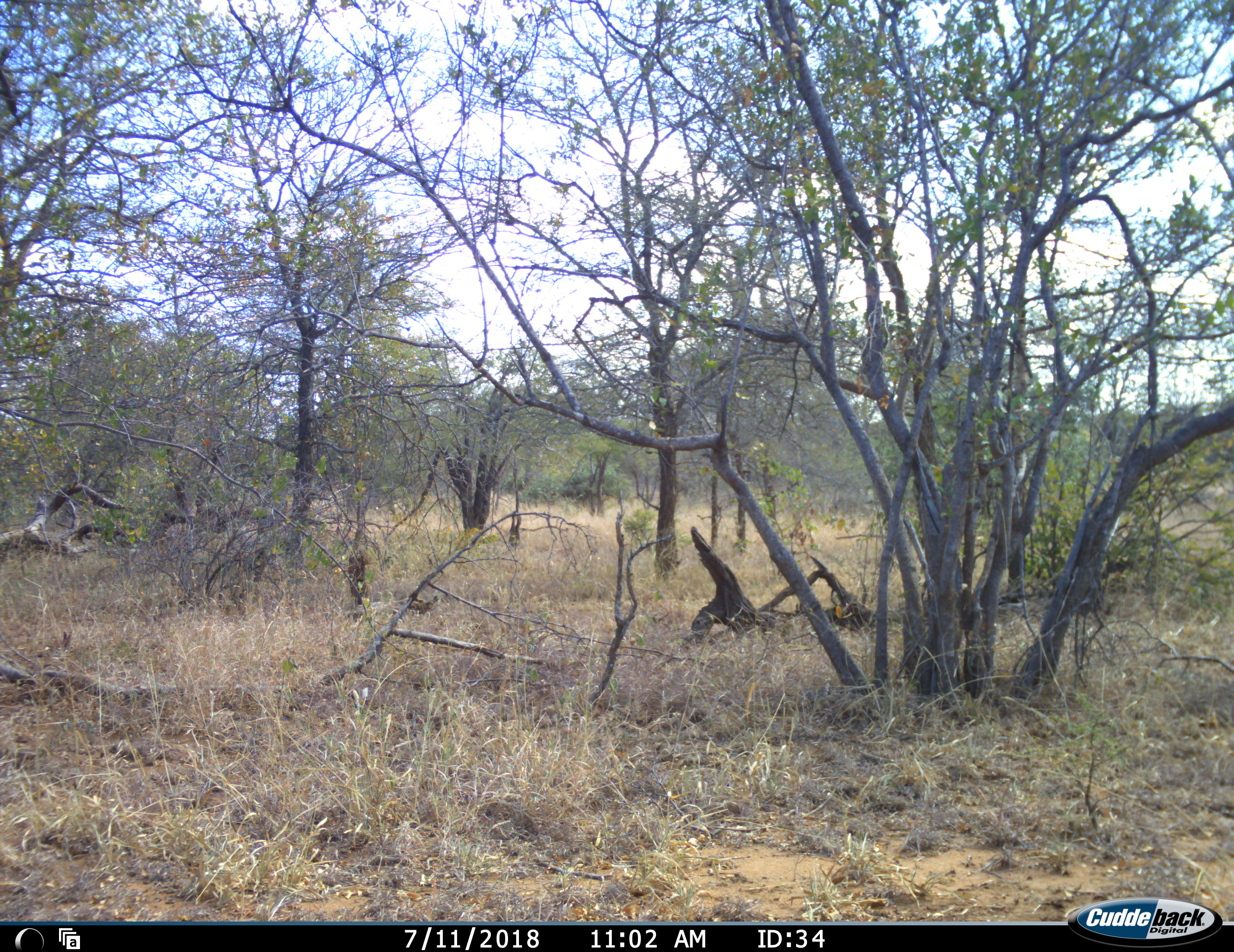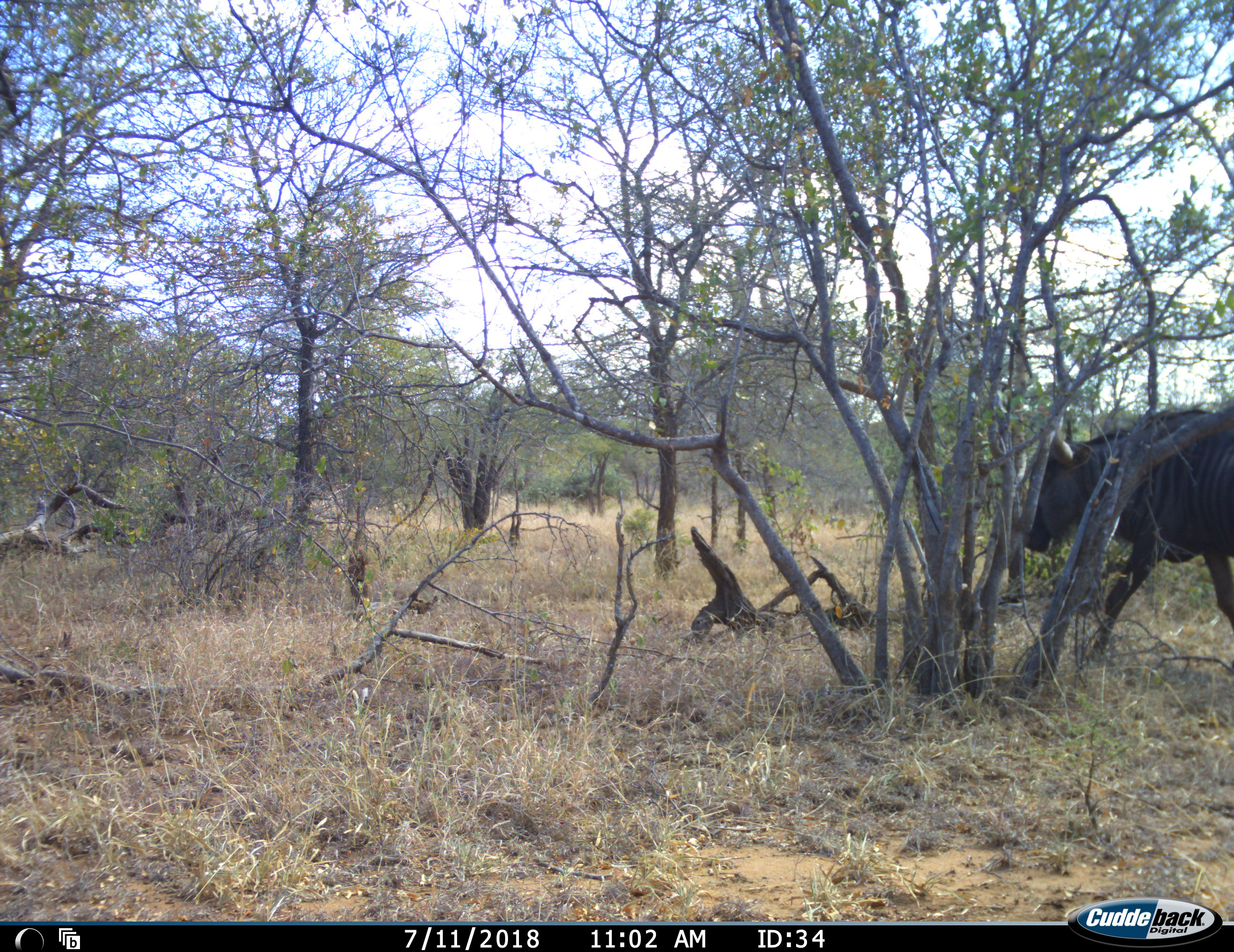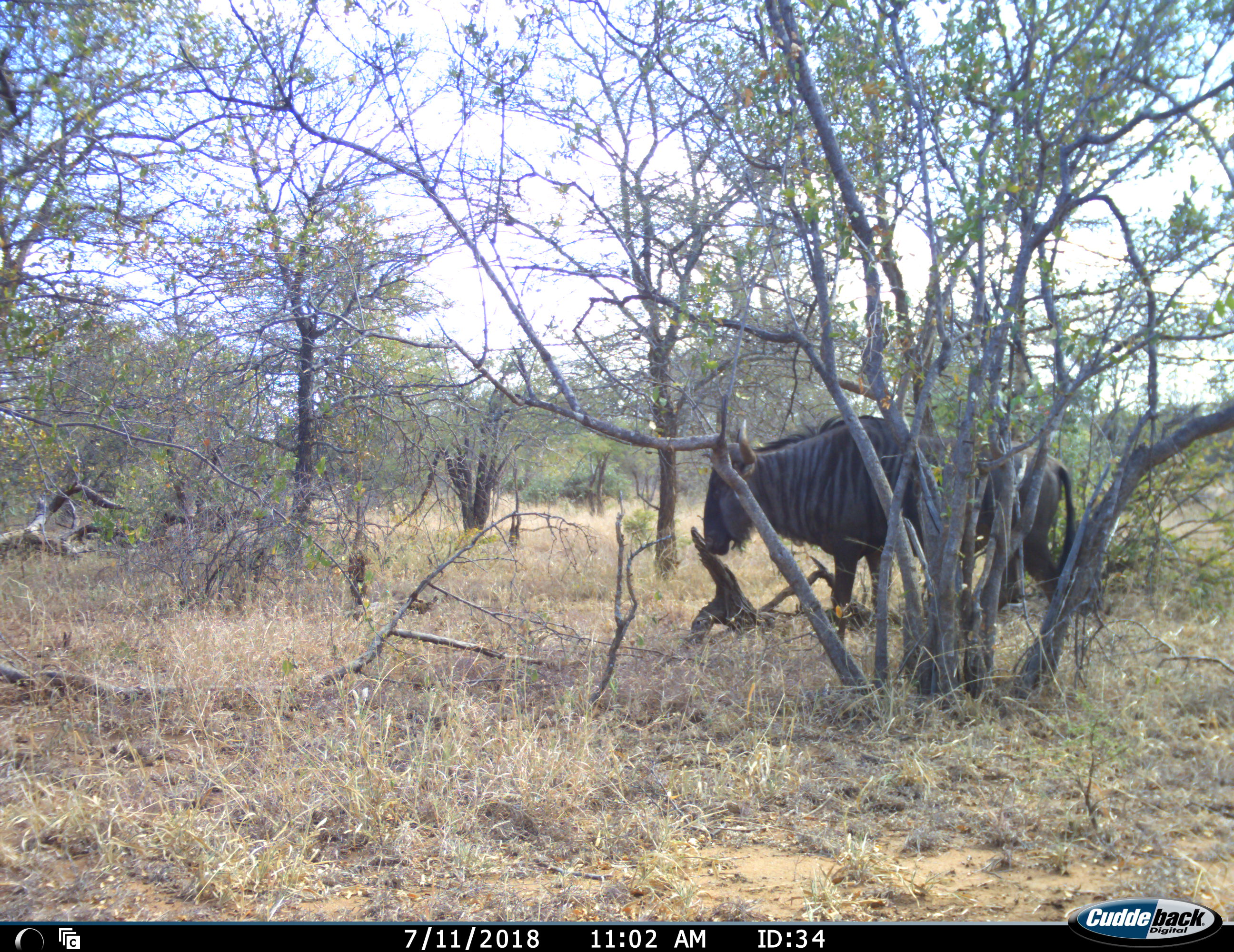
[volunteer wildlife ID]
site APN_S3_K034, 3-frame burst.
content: unidentified animal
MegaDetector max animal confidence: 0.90